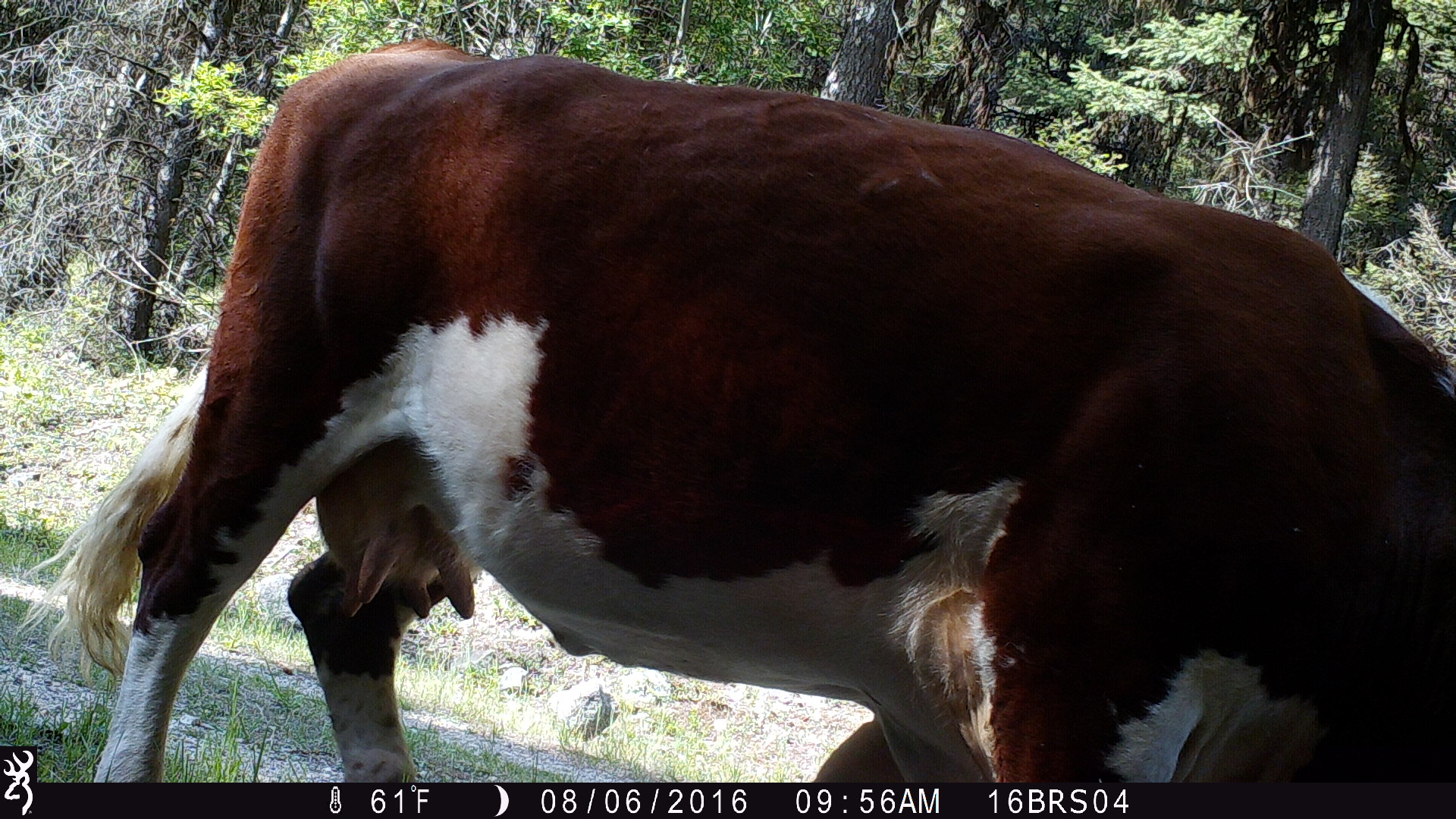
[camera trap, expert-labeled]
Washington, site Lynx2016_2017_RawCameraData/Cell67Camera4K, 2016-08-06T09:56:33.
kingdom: Animalia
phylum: Chordata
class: Mammalia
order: Artiodactyla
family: Bovidae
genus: Bos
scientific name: Bos taurus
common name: domestic cattle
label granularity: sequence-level